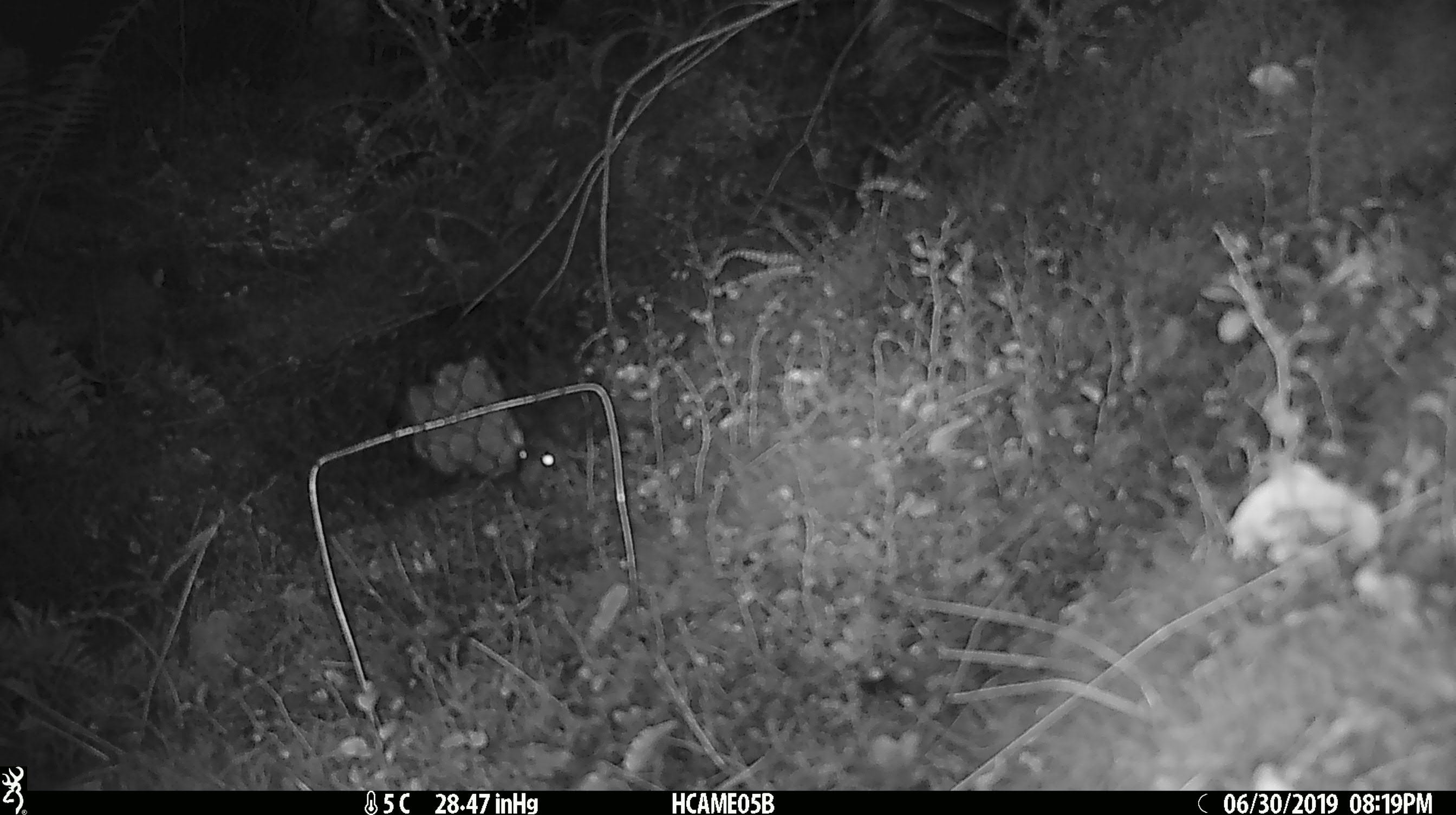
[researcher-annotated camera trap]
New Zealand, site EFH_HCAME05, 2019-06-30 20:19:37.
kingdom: Animalia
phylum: Chordata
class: Mammalia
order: Rodentia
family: Muridae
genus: Rattus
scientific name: Rattus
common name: rat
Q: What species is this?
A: Rat (Rattus).